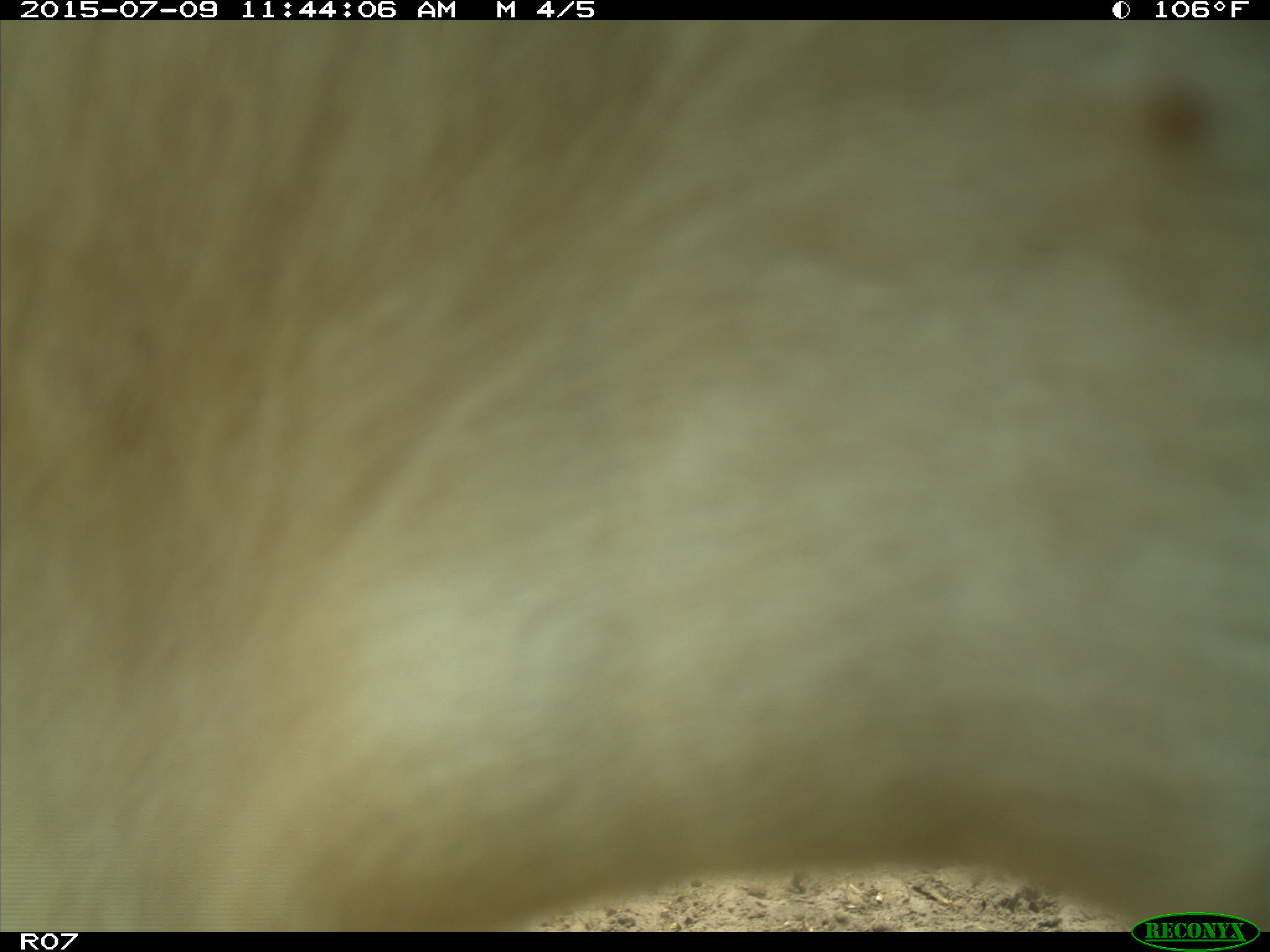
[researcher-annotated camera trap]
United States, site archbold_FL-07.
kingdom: Animalia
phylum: Chordata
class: Mammalia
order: Artiodactyla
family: Bovidae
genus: Bos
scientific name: Bos taurus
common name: domestic cow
Bos taurus (domestic cow).